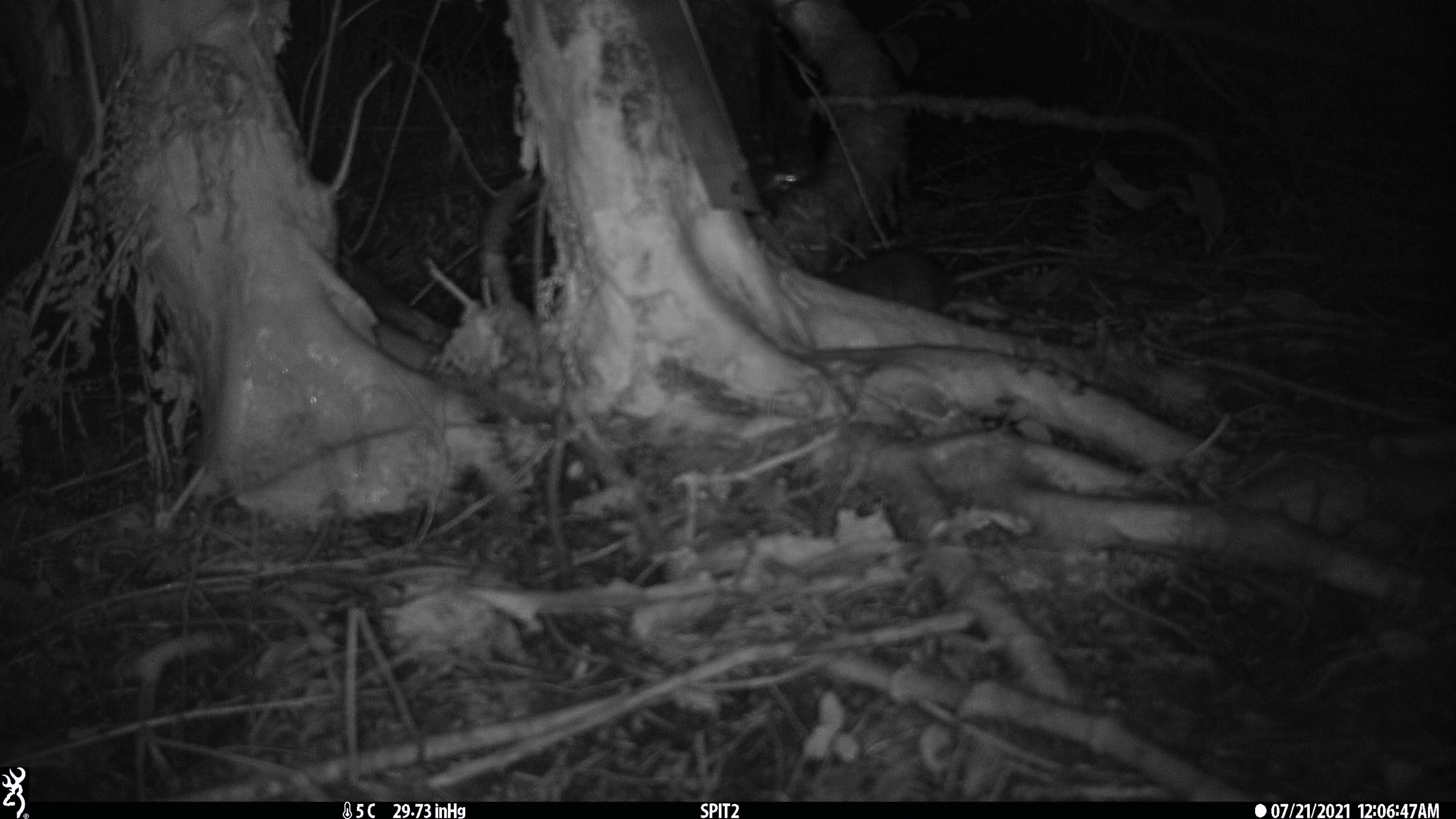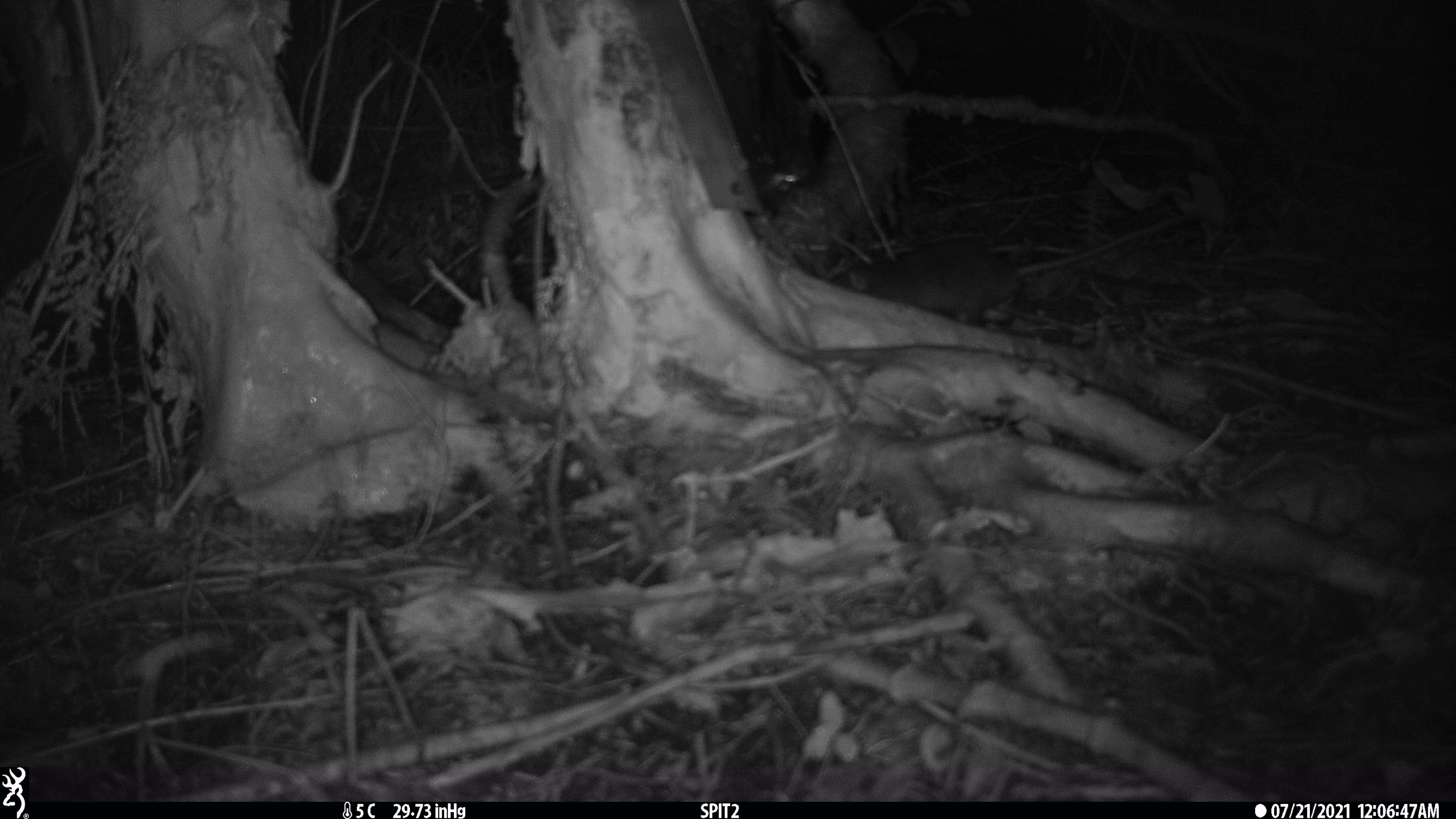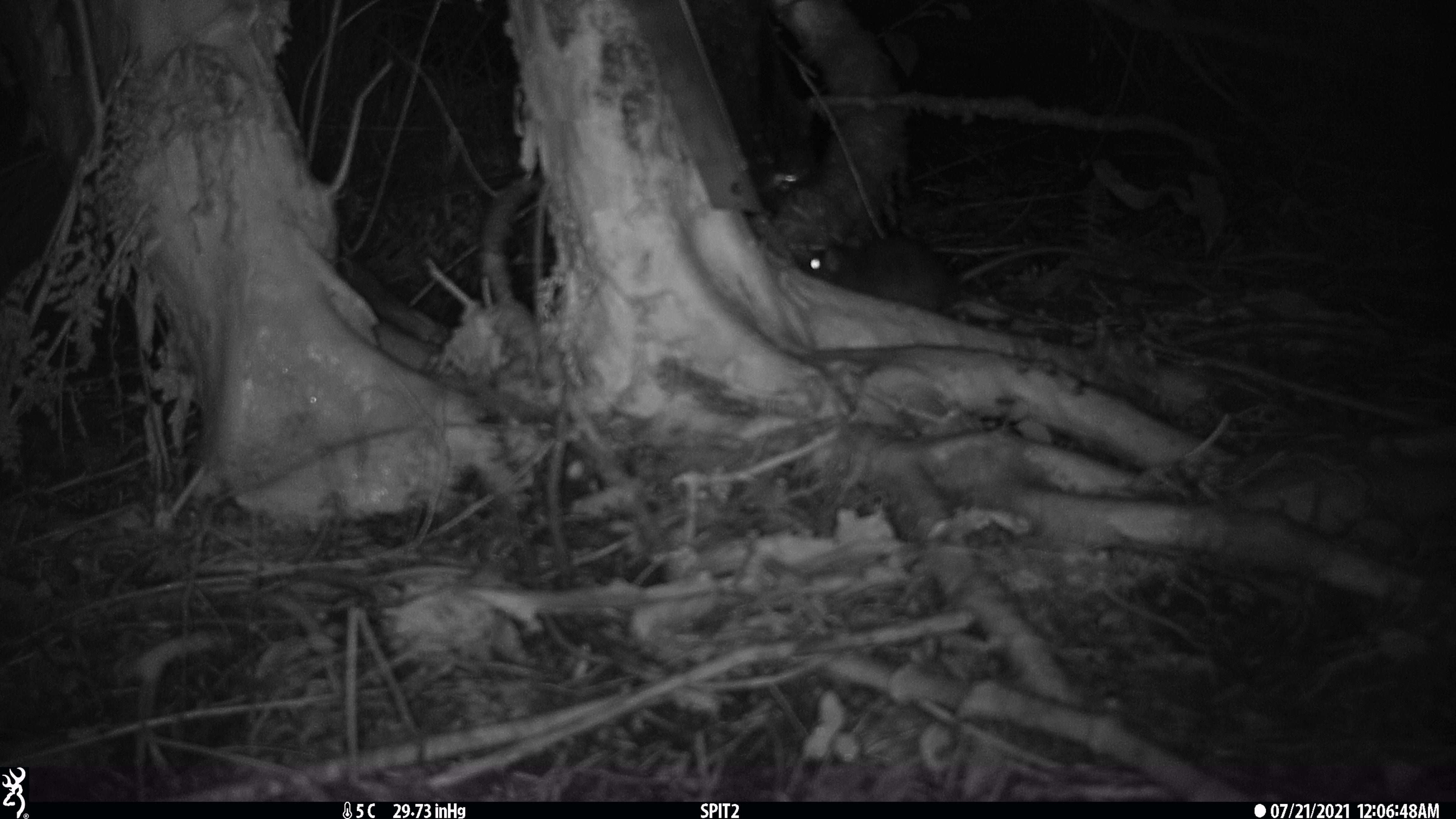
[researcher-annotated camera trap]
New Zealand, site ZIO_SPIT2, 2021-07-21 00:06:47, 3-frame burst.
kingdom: Animalia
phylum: Chordata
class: Mammalia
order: Rodentia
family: Muridae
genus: Rattus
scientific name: Rattus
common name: rat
Rat (Rattus).